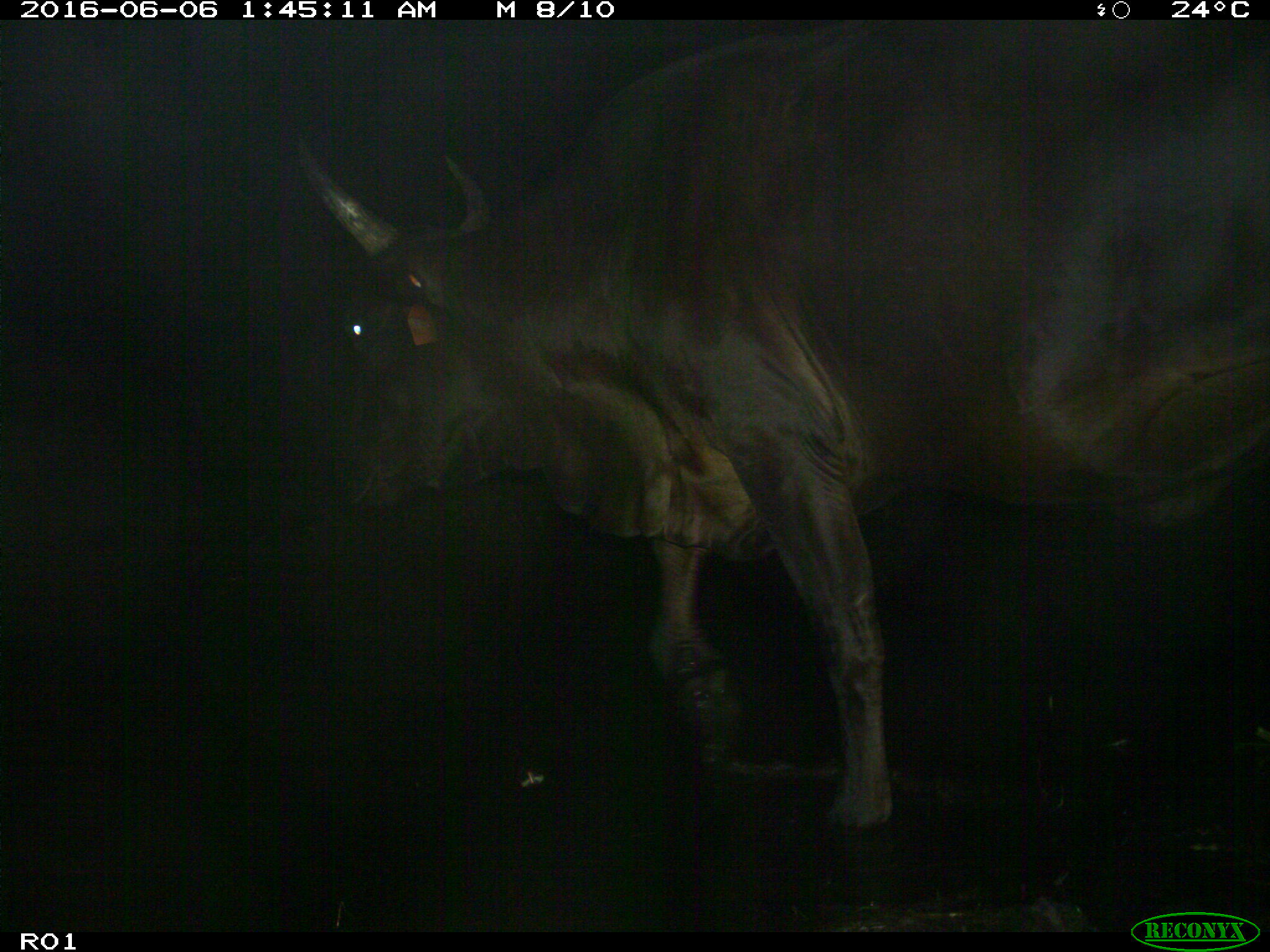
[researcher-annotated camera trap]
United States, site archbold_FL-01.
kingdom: Animalia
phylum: Chordata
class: Mammalia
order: Artiodactyla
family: Bovidae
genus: Bos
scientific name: Bos taurus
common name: domestic cow